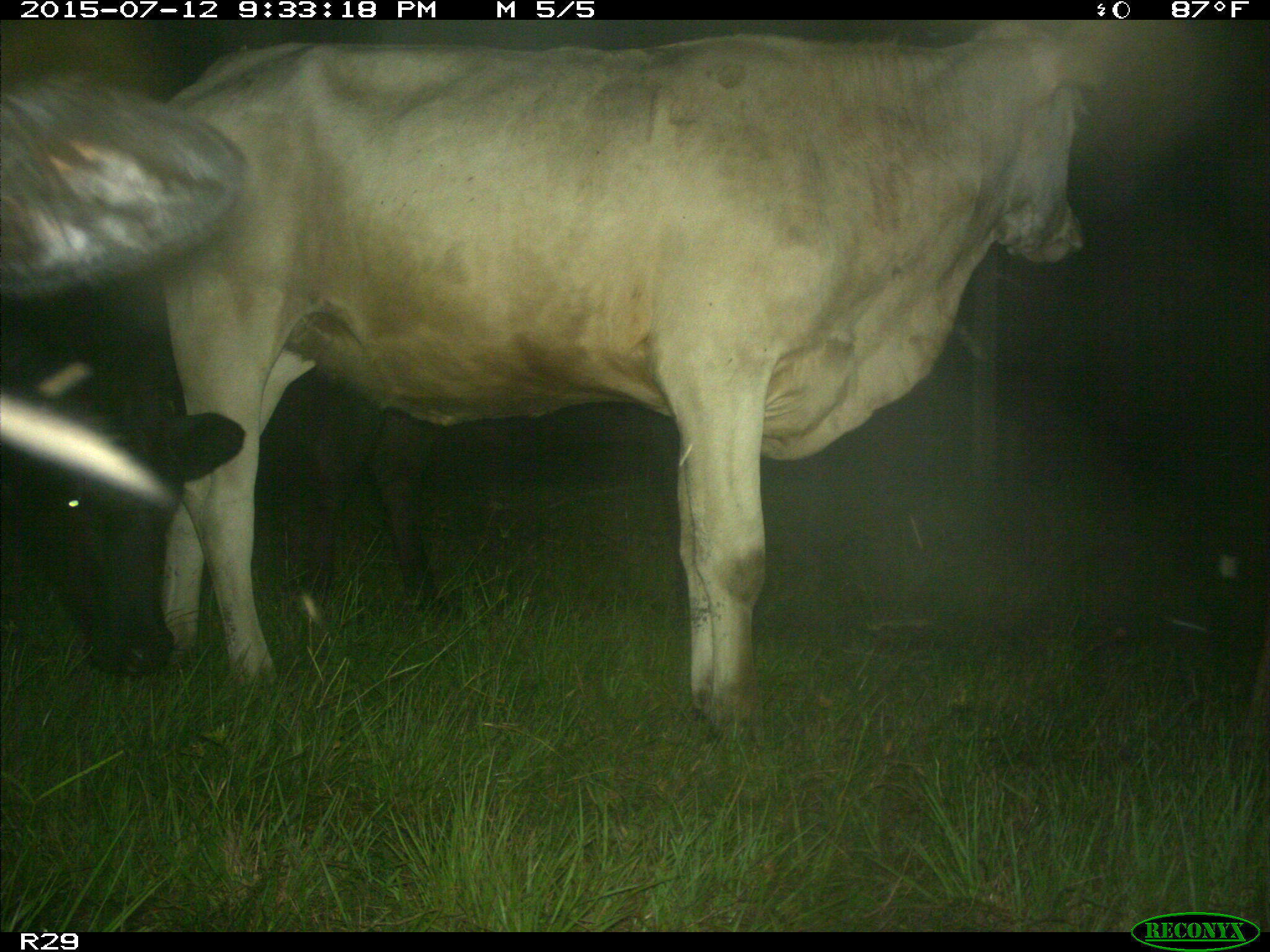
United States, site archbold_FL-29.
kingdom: Animalia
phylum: Chordata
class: Mammalia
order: Artiodactyla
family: Bovidae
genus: Bos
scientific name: Bos taurus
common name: domestic cow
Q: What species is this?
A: Bos taurus (domestic cow).